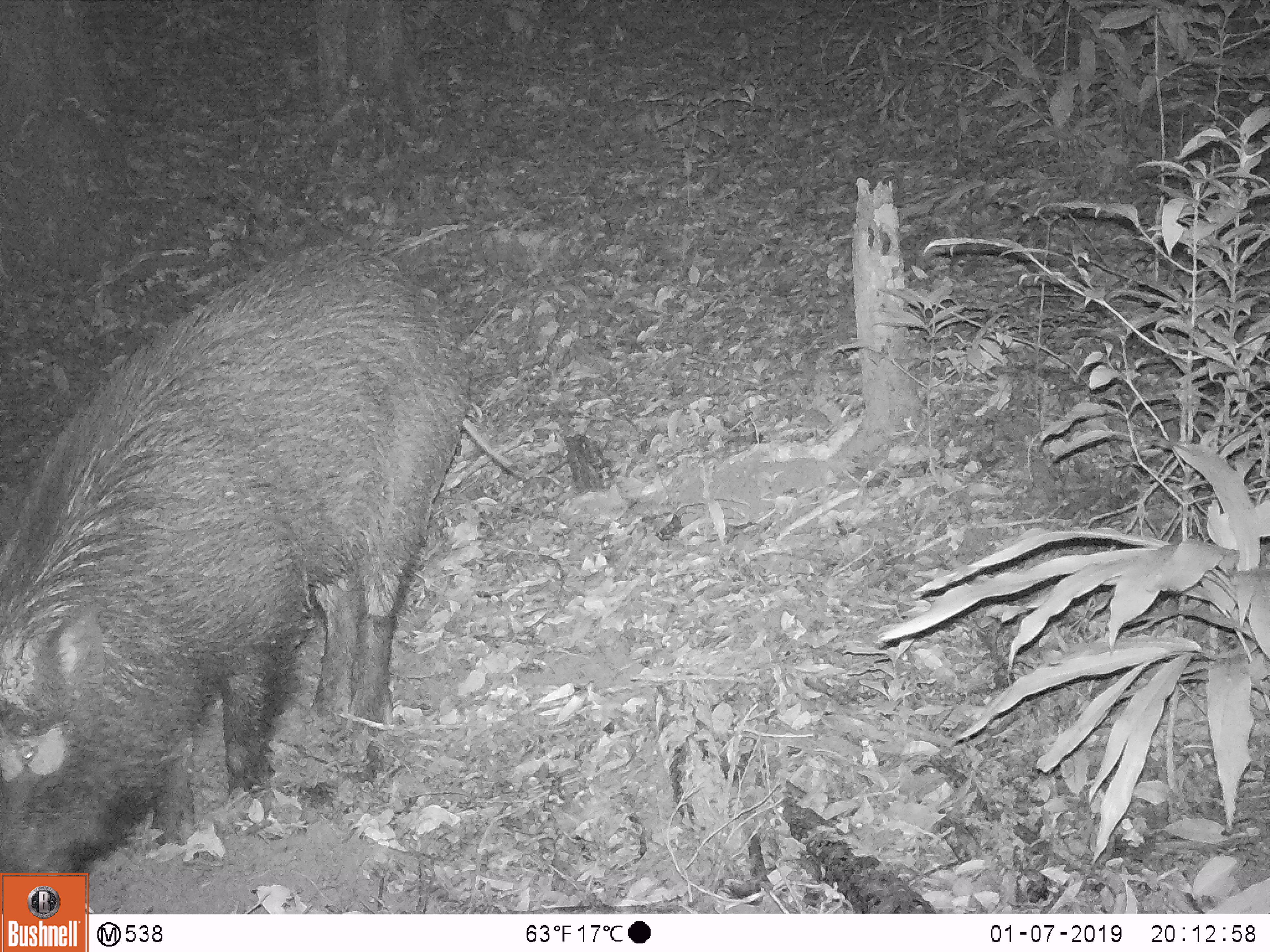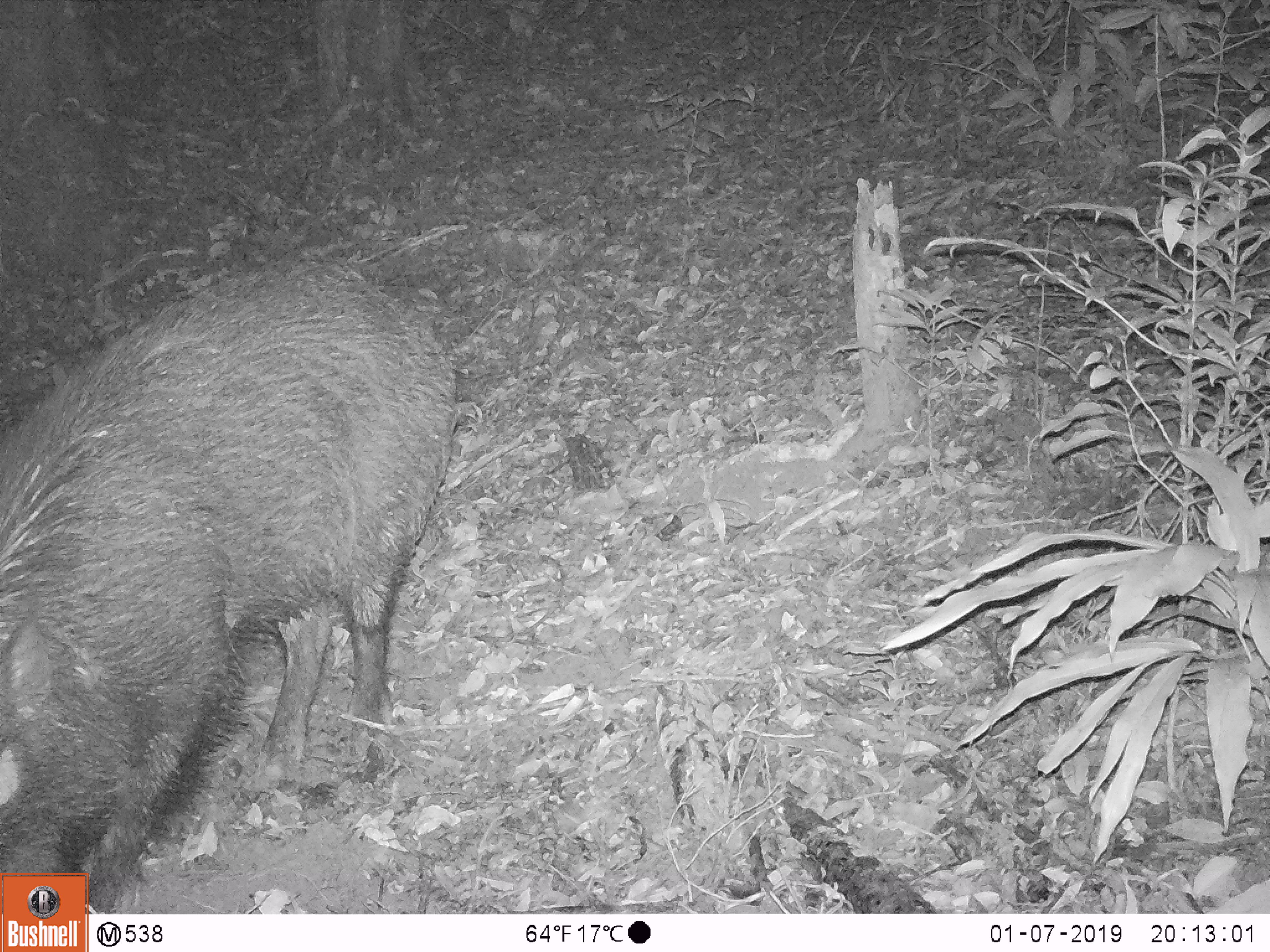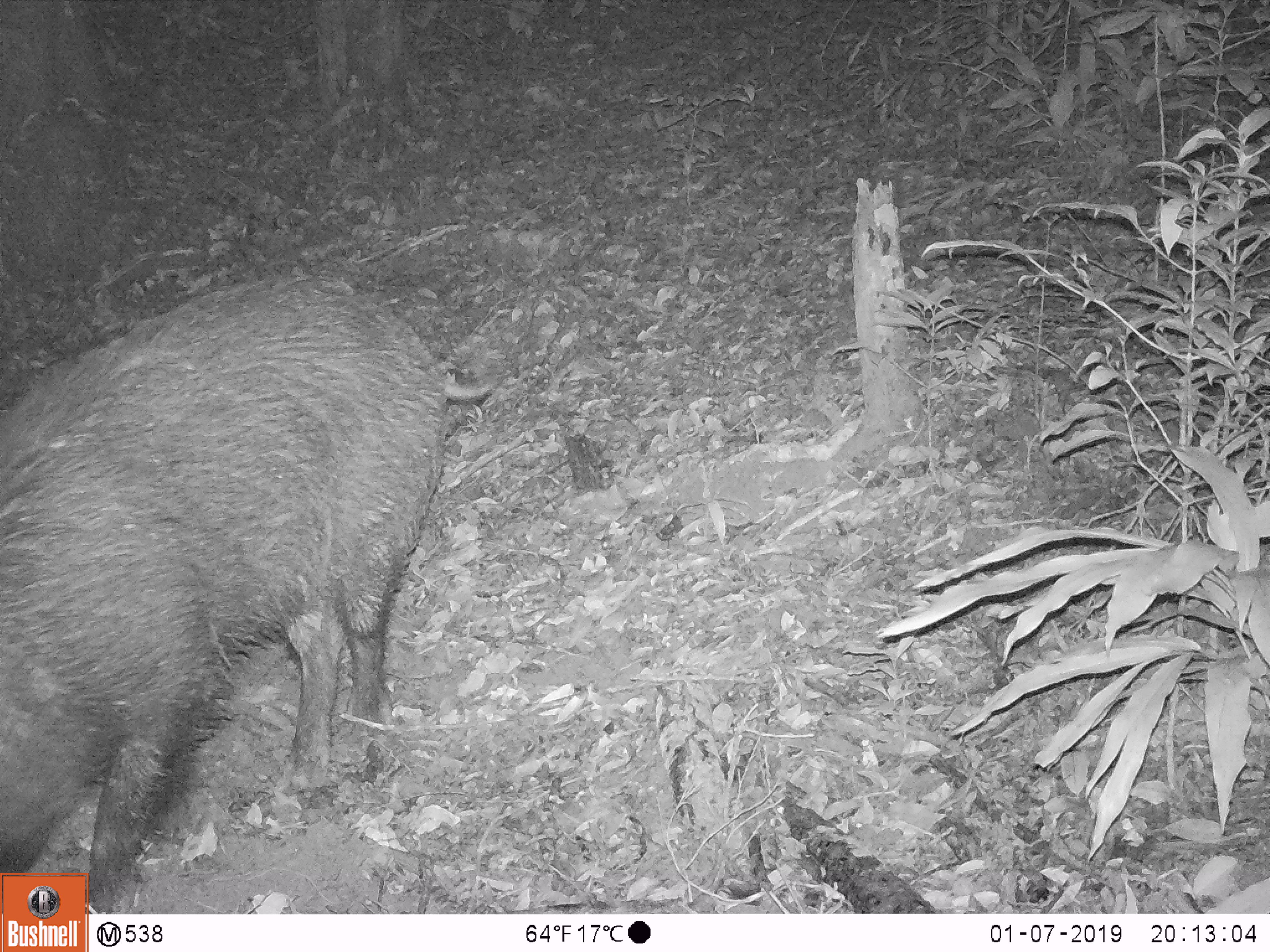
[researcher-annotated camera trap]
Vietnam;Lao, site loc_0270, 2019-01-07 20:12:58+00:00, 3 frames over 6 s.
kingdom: Animalia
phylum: Chordata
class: Mammalia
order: Artiodactyla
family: Suidae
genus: Sus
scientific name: Sus scrofa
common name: eurasian wild pig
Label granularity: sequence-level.